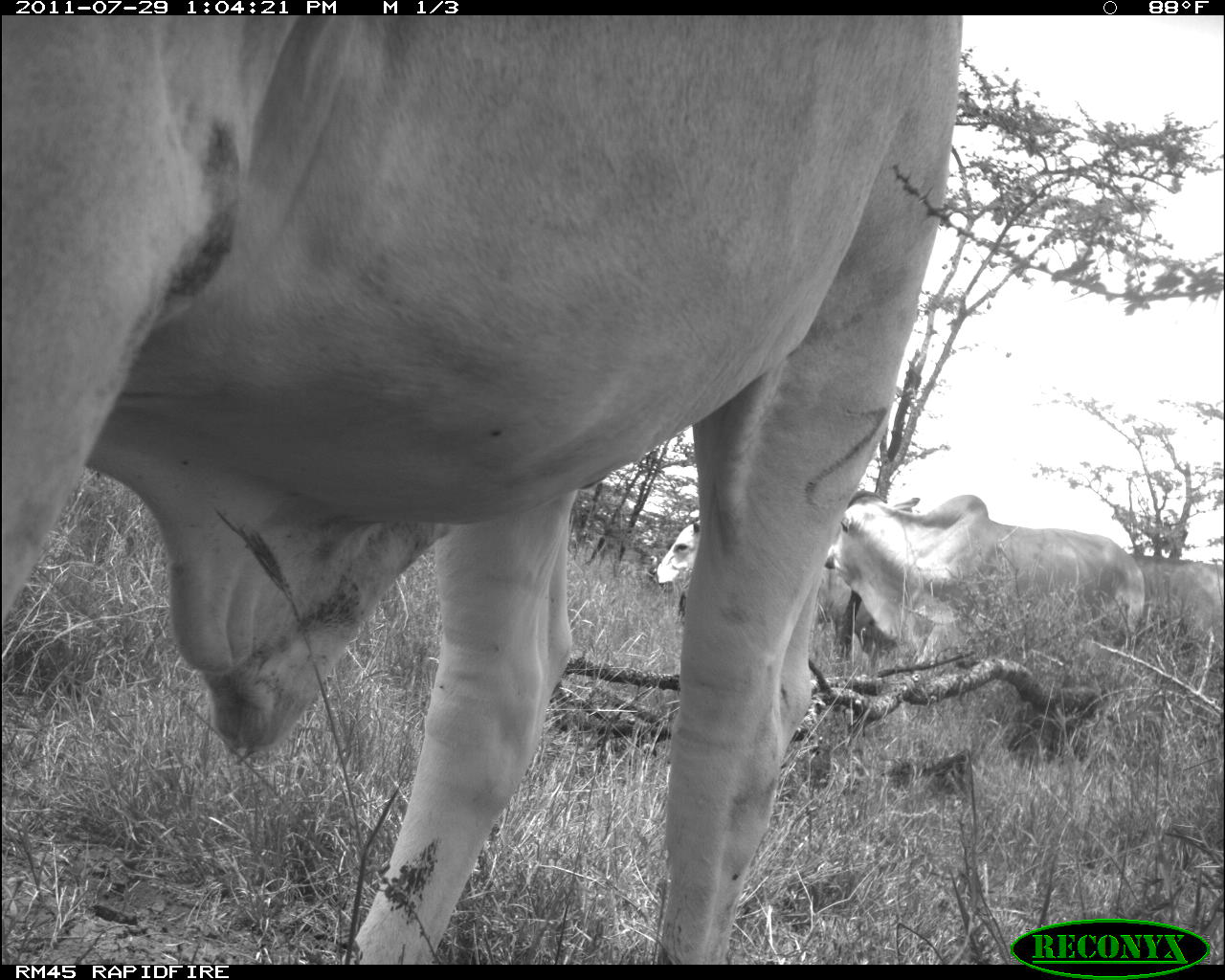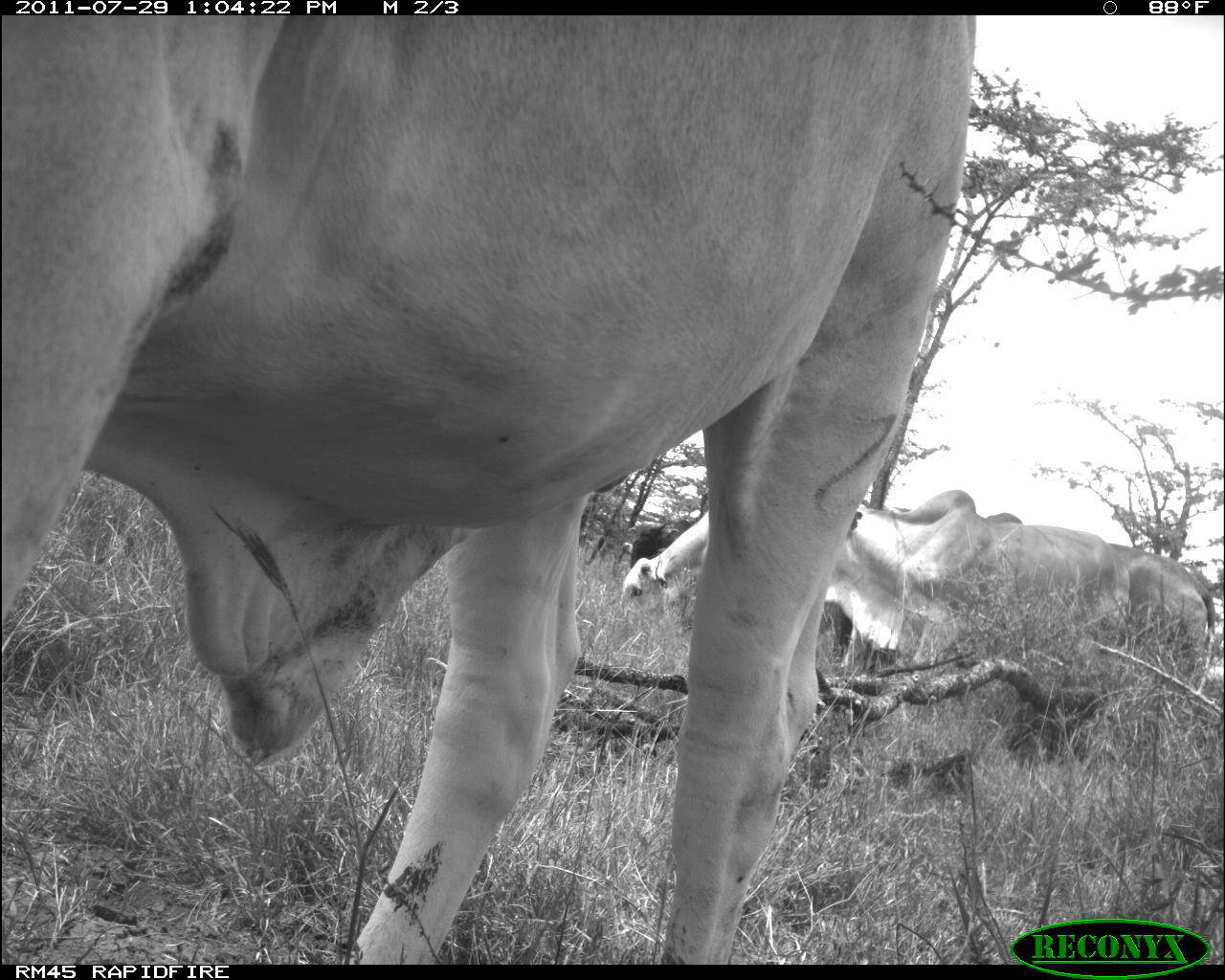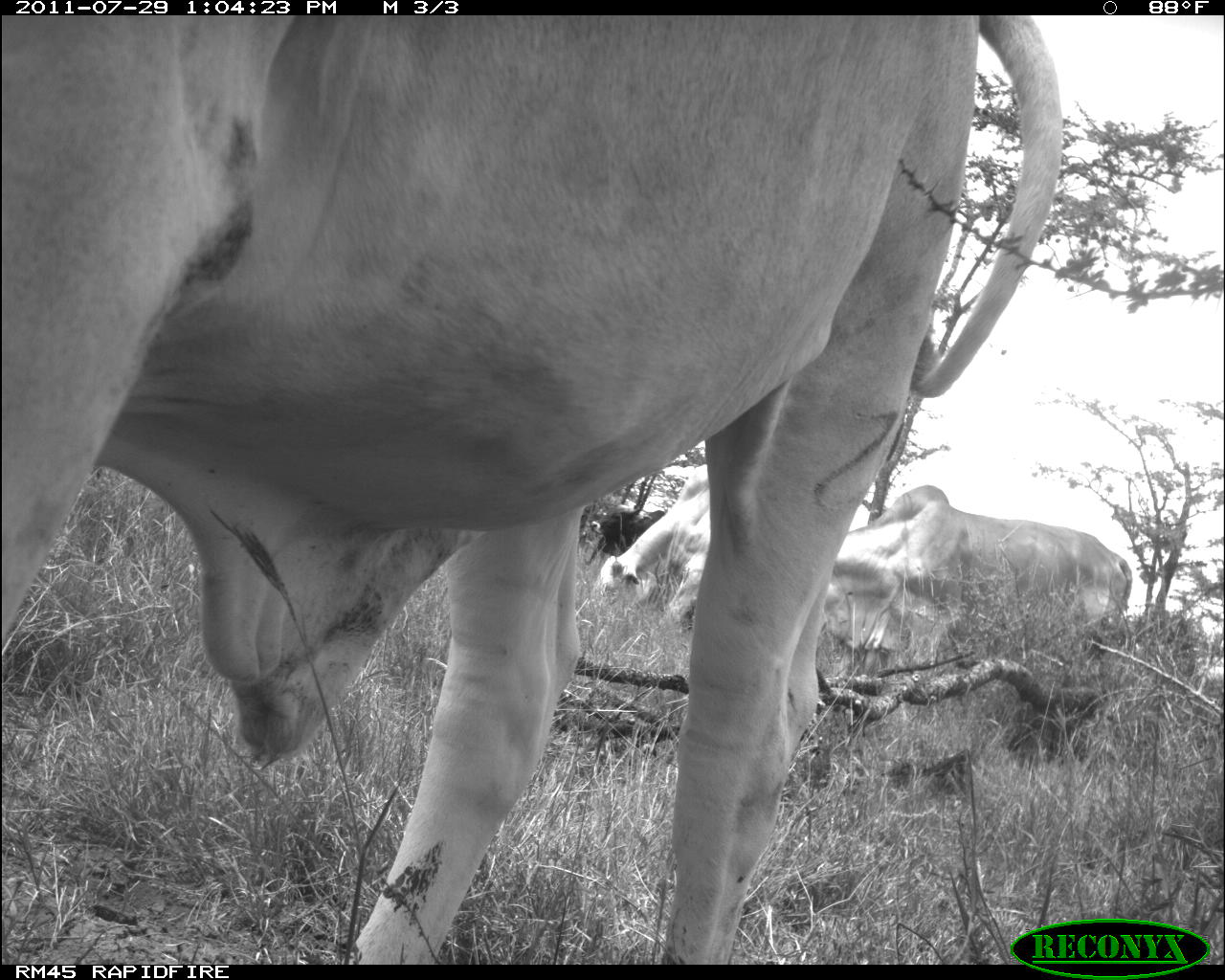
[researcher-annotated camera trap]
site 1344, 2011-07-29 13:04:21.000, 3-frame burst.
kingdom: Animalia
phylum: Chordata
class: Mammalia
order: Artiodactyla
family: Bovidae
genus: Bos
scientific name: Bos taurus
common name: domestic cattle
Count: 4.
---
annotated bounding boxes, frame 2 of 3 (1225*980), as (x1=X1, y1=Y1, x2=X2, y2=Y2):
bos taurus: (x1=0, y1=12, x2=970, y2=965); (x1=821, y1=491, x2=1127, y2=730); (x1=617, y1=504, x2=948, y2=640); (x1=1094, y1=540, x2=1219, y2=747)